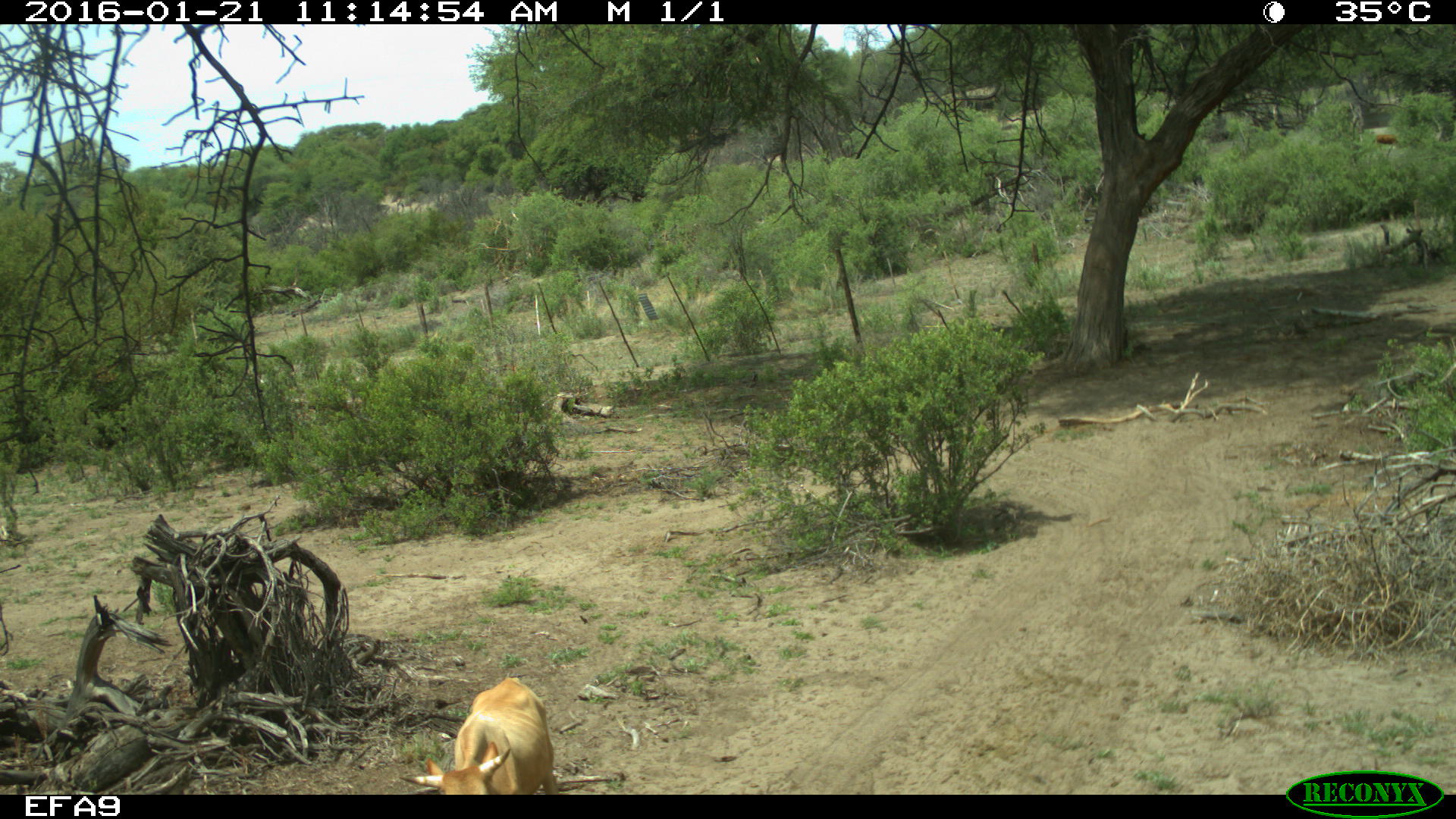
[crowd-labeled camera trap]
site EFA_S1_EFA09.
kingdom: Animalia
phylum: Chordata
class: Mammalia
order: Artiodactyla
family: Bovidae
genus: Bos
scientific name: Bos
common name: cattle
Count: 1.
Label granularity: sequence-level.